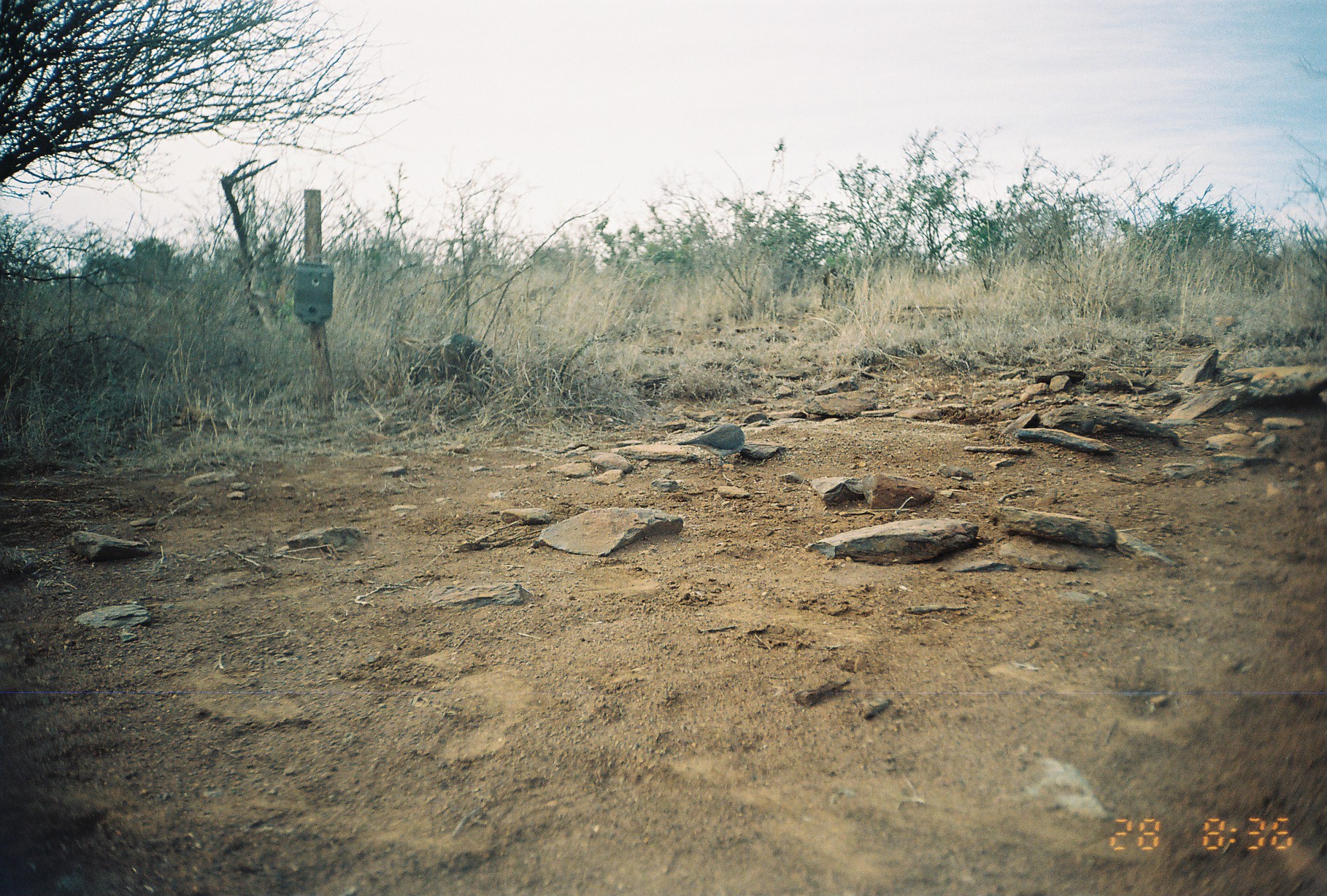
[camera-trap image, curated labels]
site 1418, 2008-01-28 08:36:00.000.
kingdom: Animalia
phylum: Chordata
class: Aves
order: Columbiformes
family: Columbidae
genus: Streptopelia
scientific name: Streptopelia capicola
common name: ring-necked dove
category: streptopilia capicola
Streptopilia capicola (ring-necked dove) (Streptopelia capicola), count 1.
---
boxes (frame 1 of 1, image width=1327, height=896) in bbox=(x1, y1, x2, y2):
streptopilia capicola: bbox=(676, 423, 746, 466)